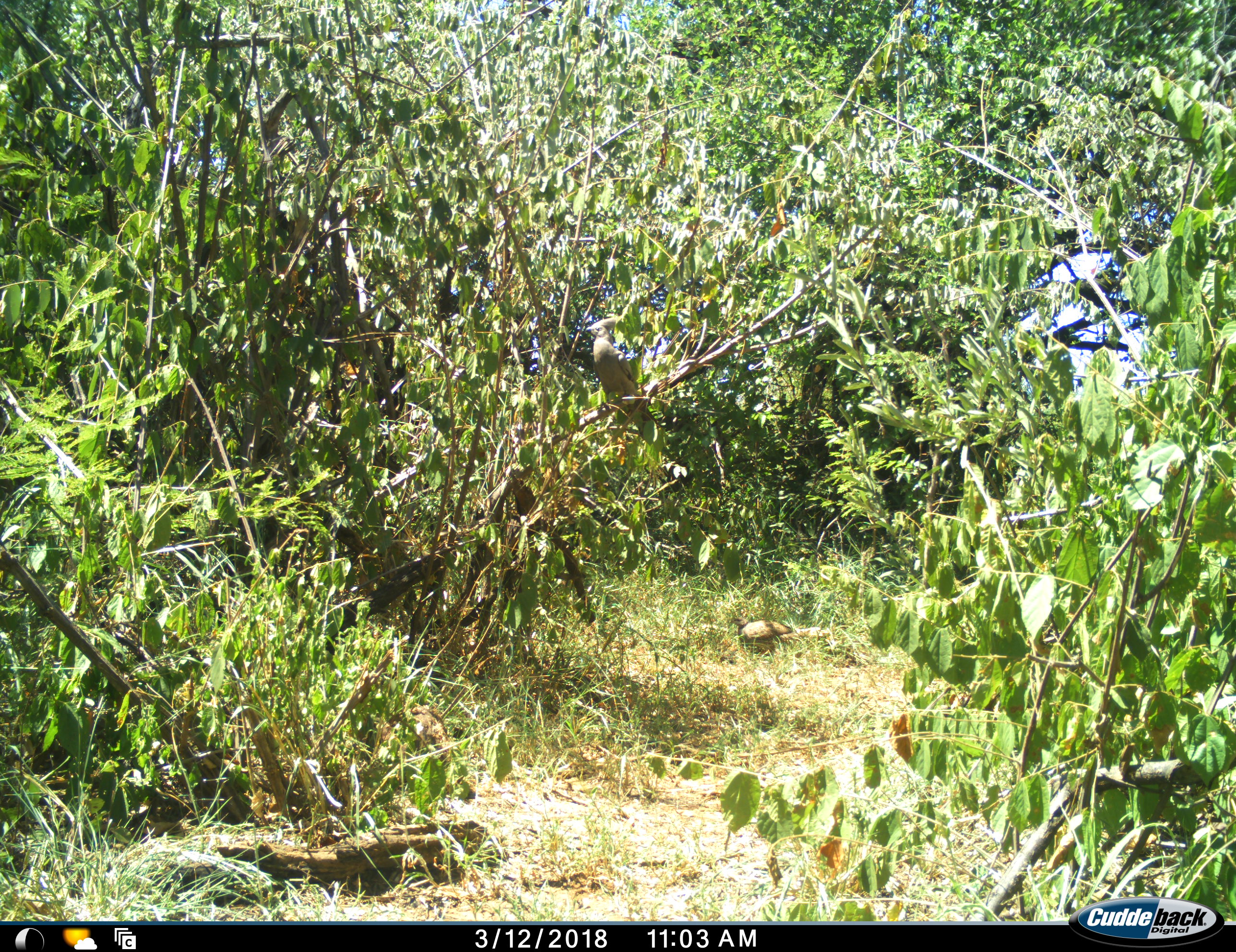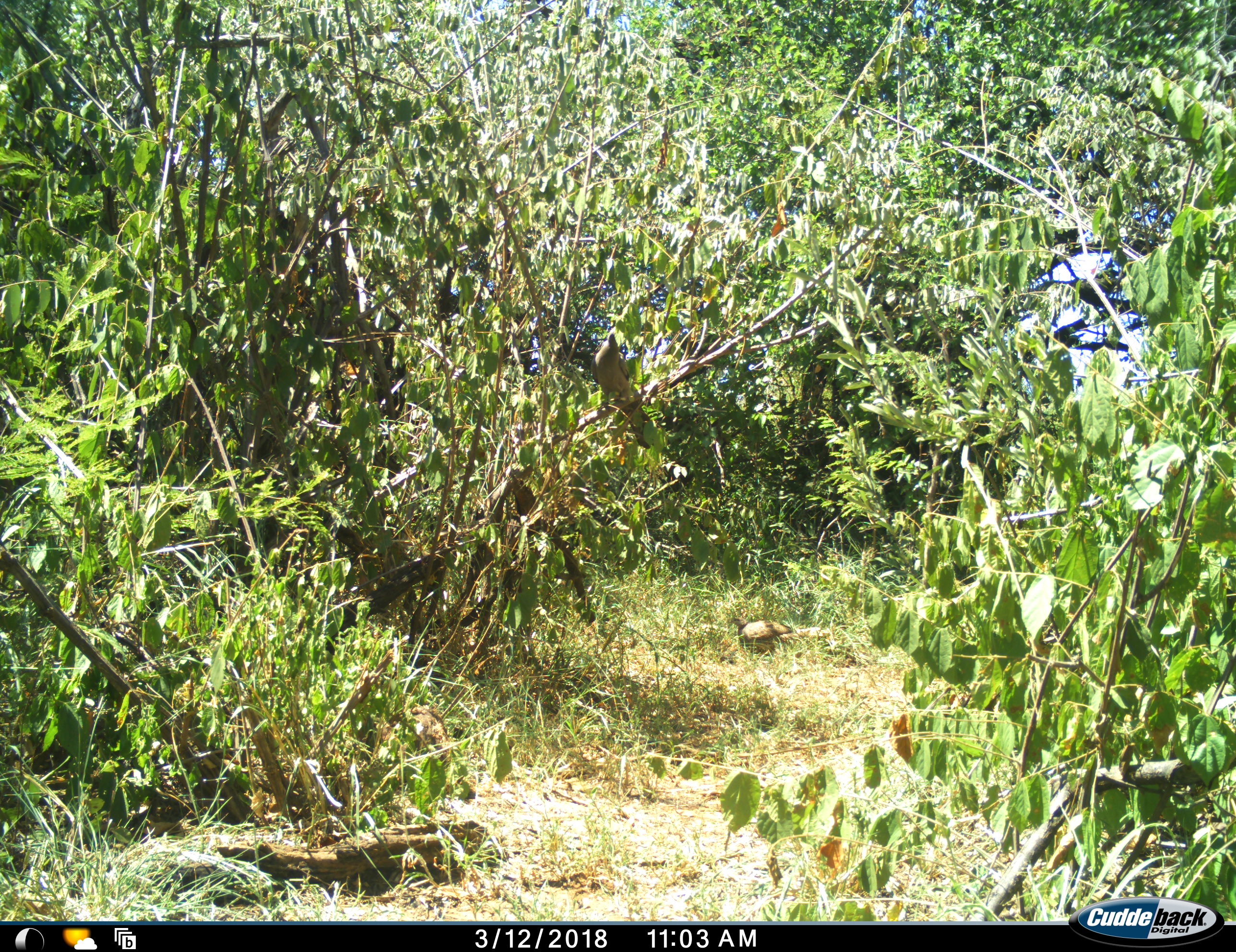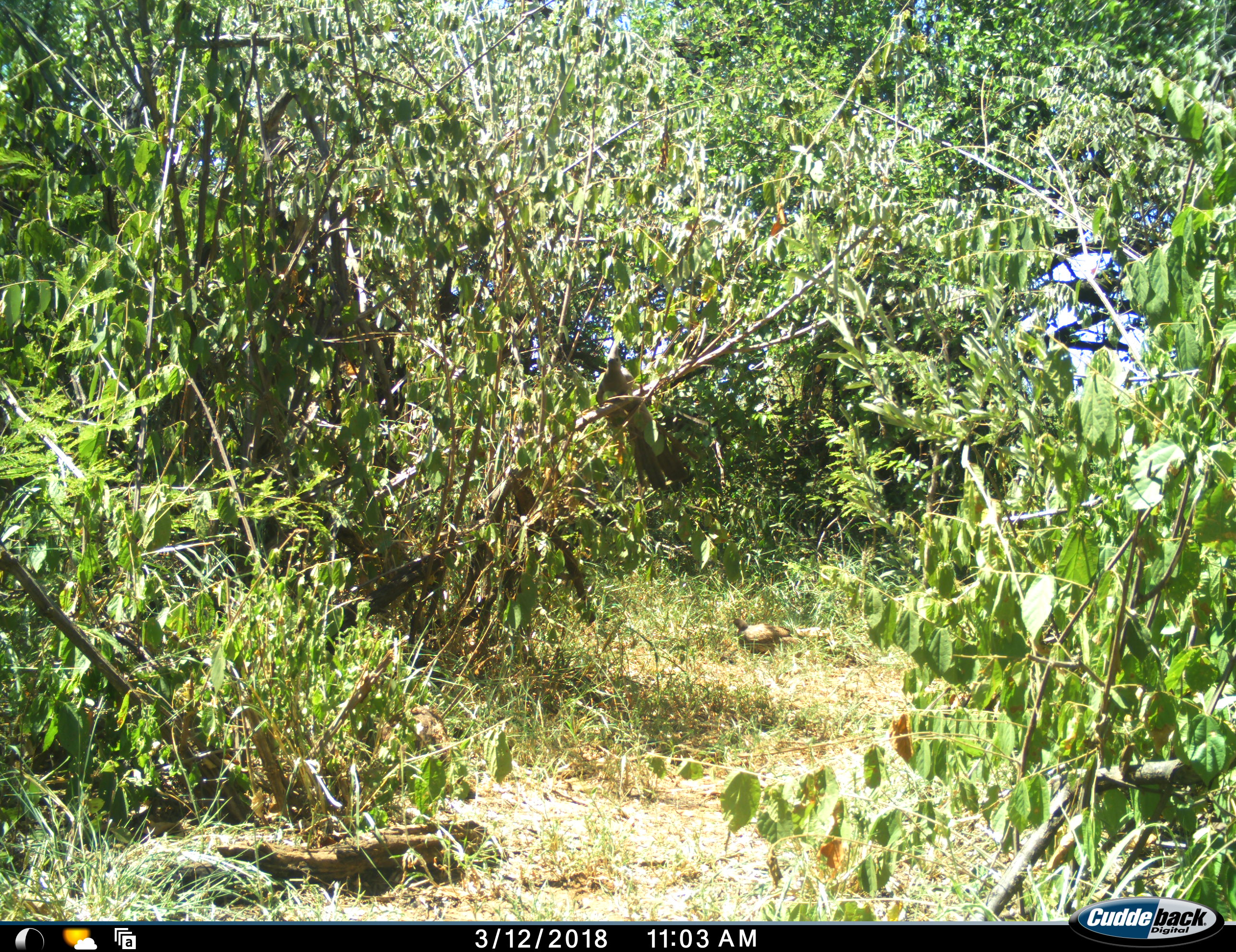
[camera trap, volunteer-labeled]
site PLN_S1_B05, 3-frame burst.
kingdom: Animalia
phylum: Chordata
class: Aves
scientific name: Aves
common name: bird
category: birdother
Birdother (bird) (Aves), count 1. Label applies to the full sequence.